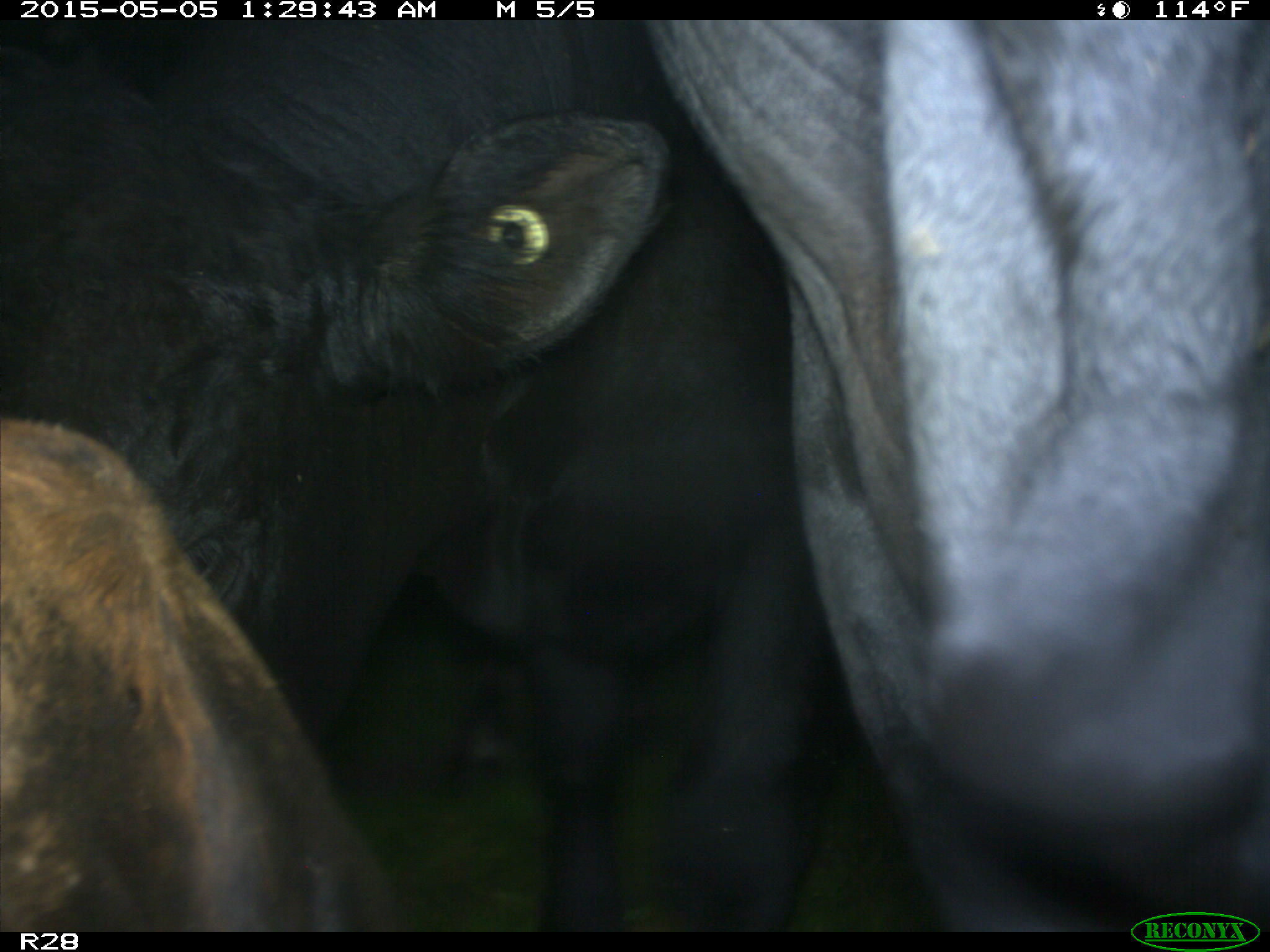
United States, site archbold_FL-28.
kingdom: Animalia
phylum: Chordata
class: Mammalia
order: Artiodactyla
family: Bovidae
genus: Bos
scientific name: Bos taurus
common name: domestic cow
Bos taurus (domestic cow).